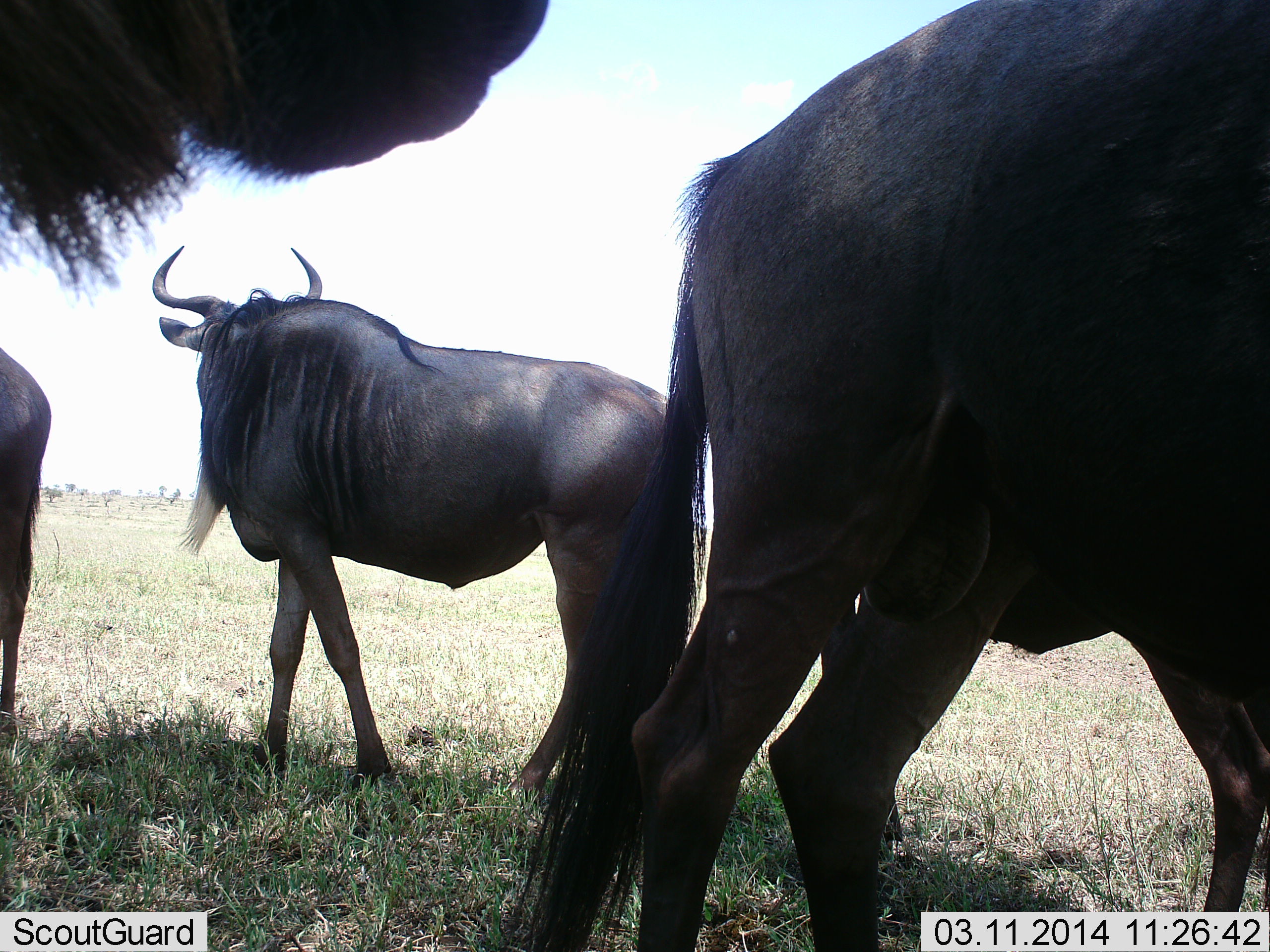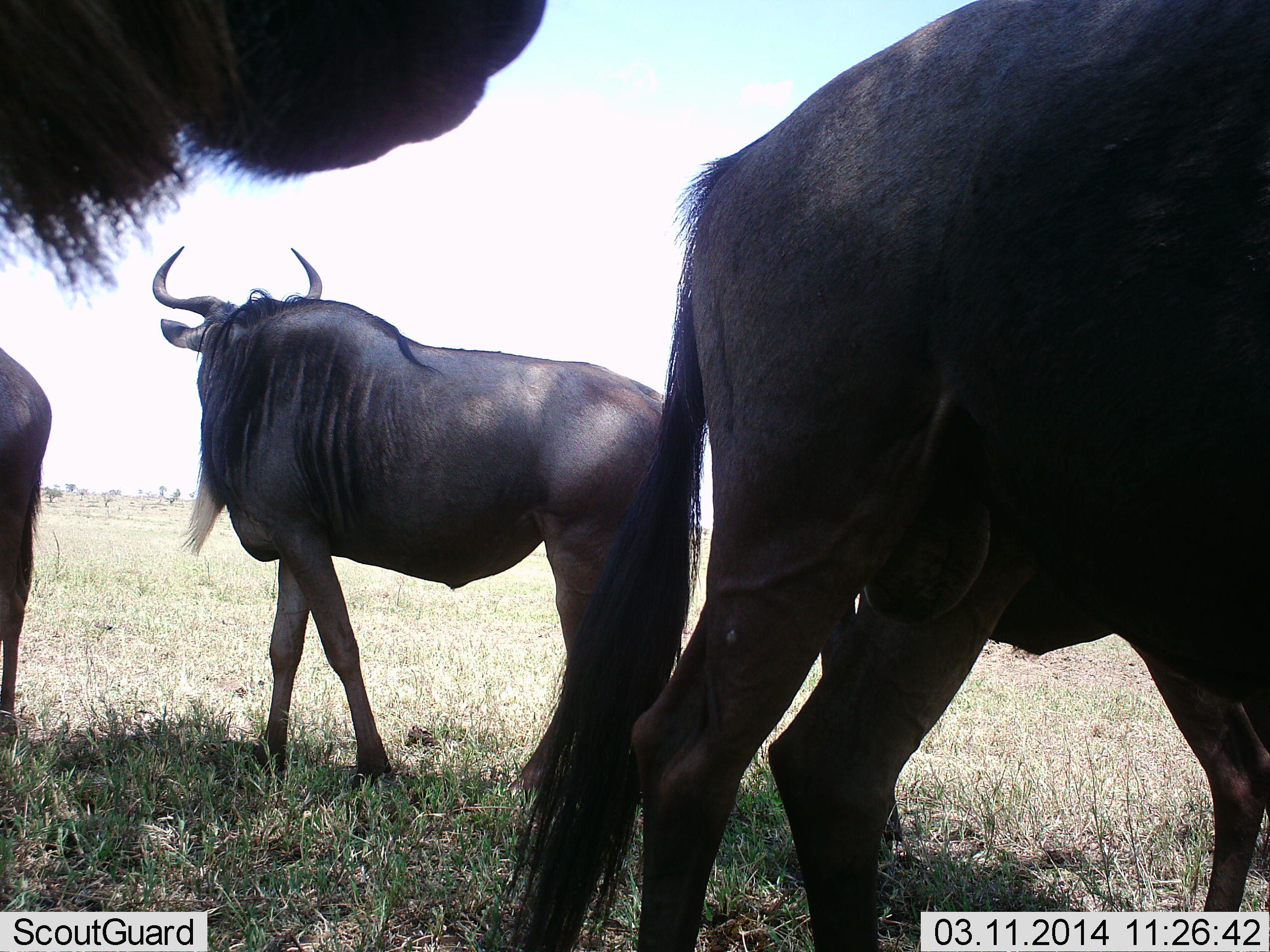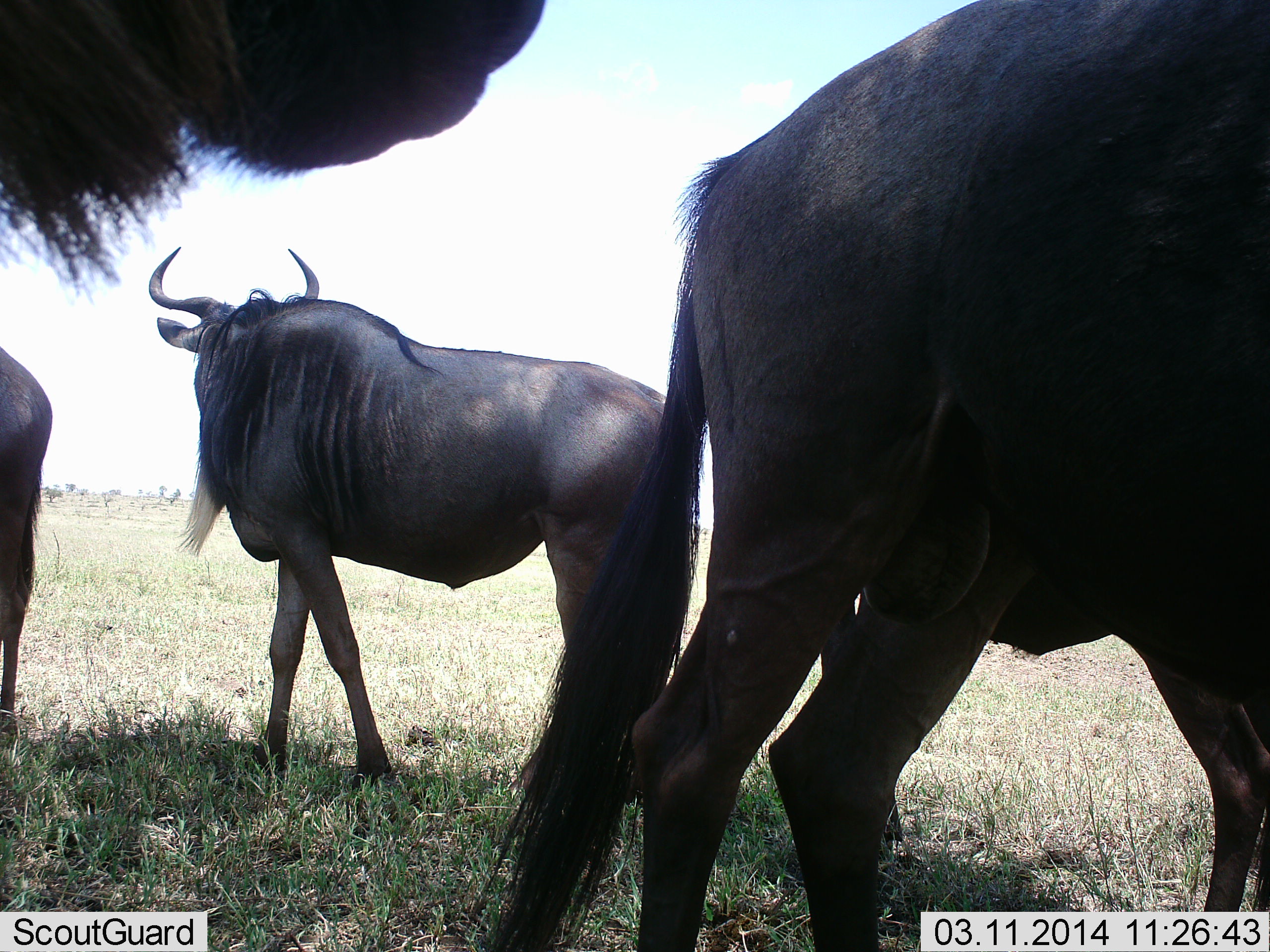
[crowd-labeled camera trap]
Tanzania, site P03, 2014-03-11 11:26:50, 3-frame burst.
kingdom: Animalia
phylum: Chordata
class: Mammalia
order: Artiodactyla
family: Bovidae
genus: Connochaetes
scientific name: Connochaetes taurinus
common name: blue wildebeest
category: wildebeest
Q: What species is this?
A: Wildebeest (blue wildebeest) (Connochaetes taurinus).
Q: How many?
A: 3.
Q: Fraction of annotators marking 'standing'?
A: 100%.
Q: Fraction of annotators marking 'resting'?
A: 0%.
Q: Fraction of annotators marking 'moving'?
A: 10%.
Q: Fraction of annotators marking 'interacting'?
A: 0%.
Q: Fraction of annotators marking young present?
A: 0%.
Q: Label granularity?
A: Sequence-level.